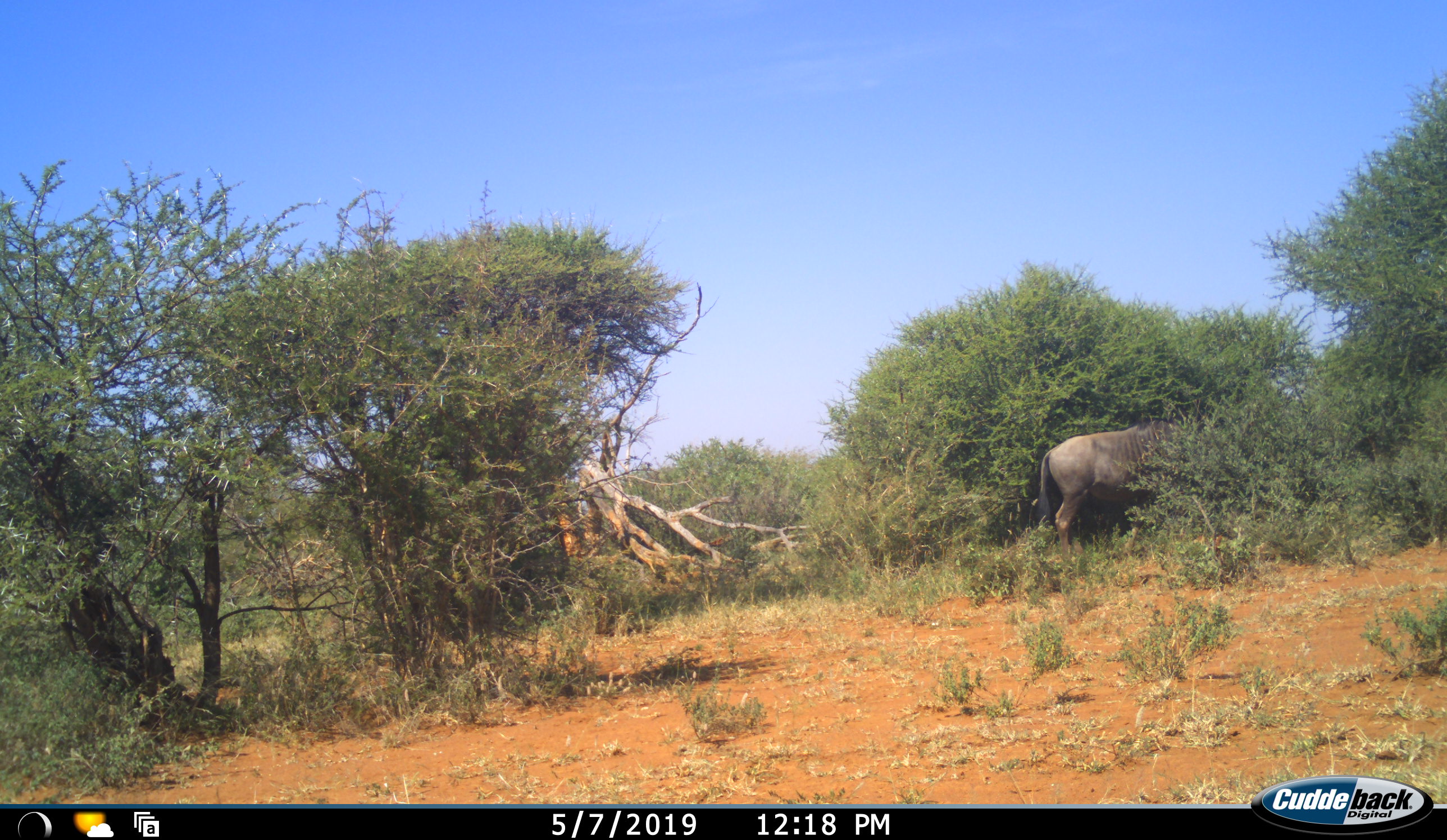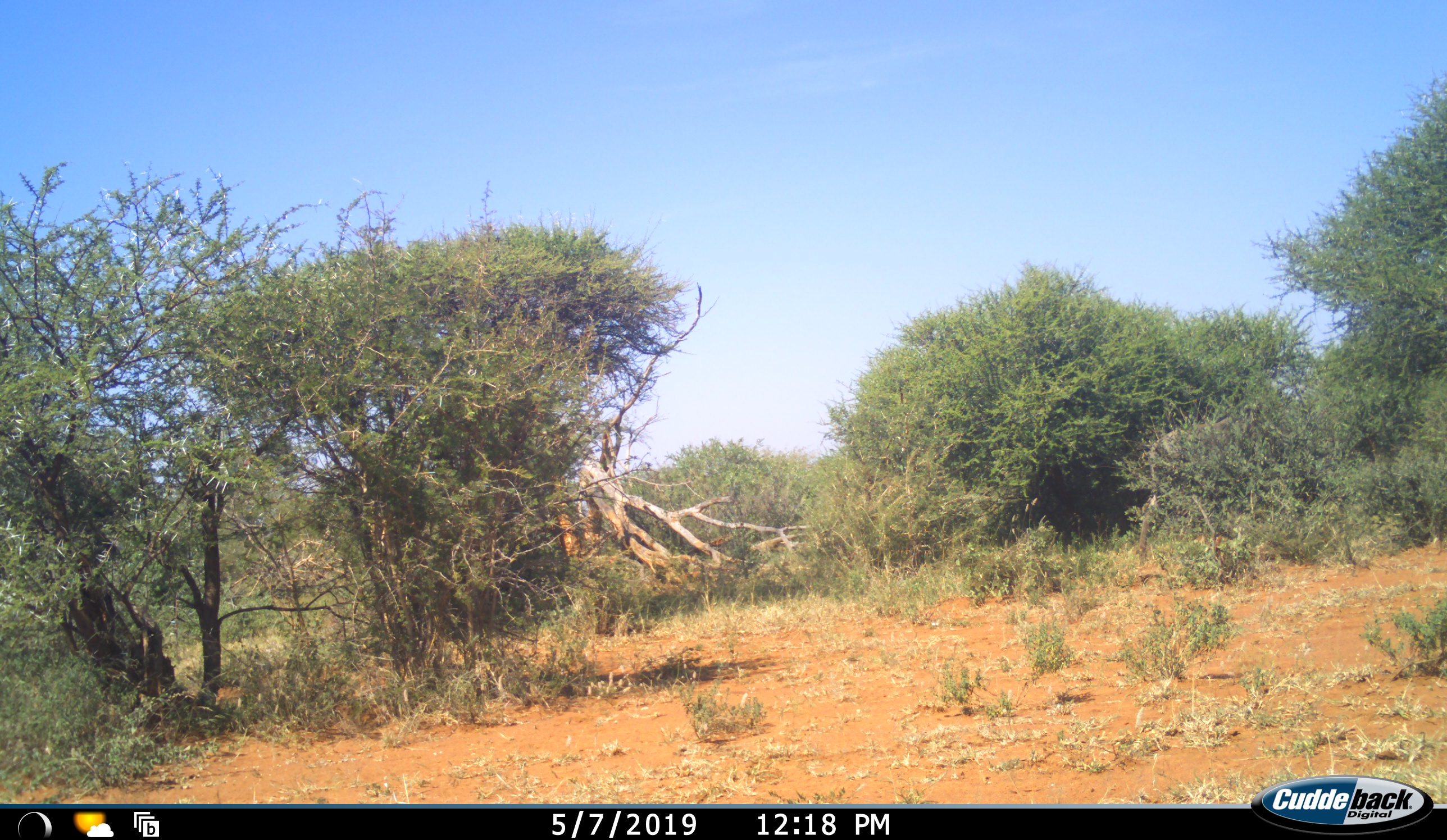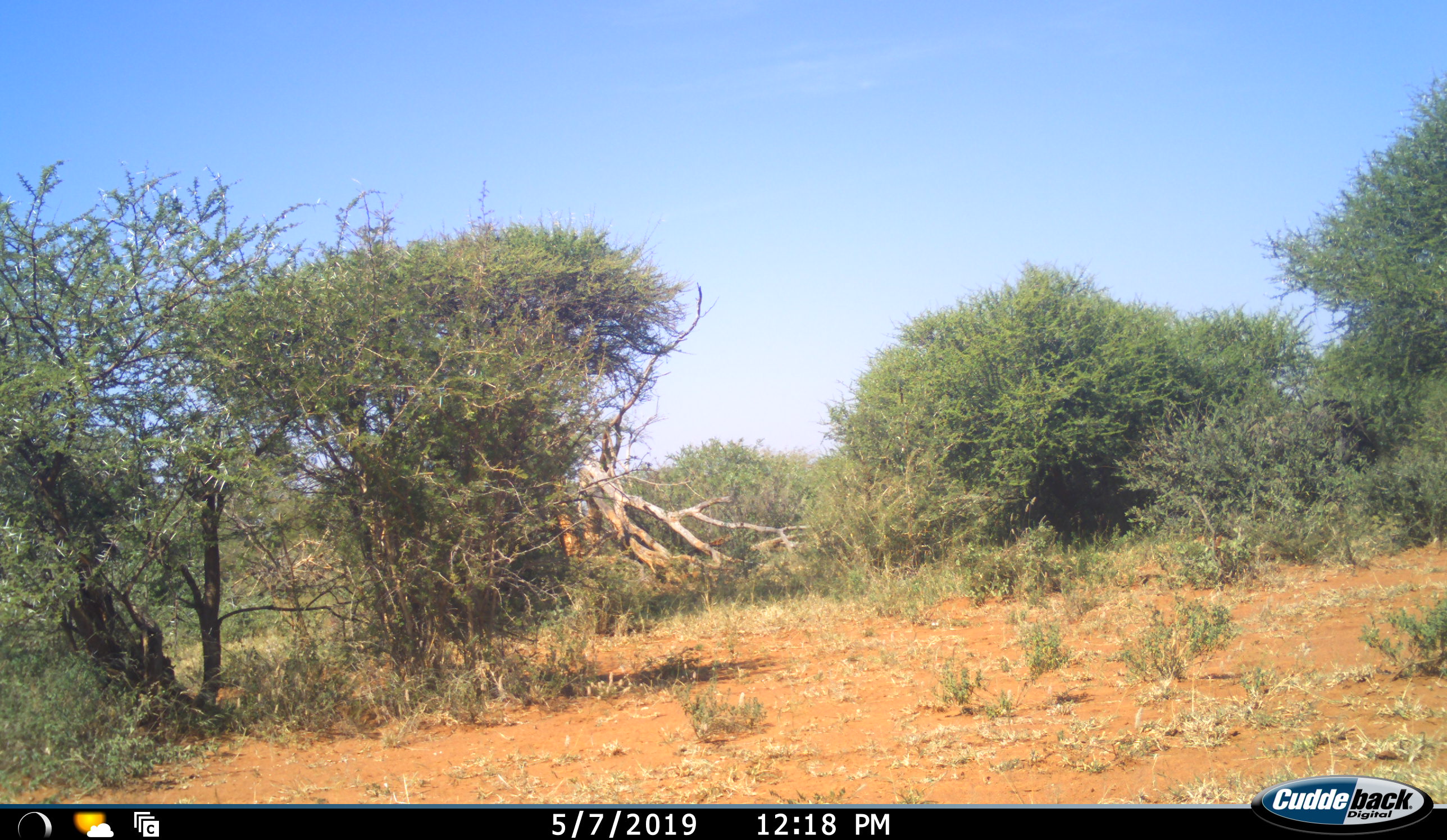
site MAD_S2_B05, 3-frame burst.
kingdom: Animalia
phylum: Chordata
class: Mammalia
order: Artiodactyla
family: Bovidae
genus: Connochaetes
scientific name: Connochaetes taurinus taurinus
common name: blue wildebeest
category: wildebeestblue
Wildebeestblue (blue wildebeest) (Connochaetes taurinus taurinus), count 1. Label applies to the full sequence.